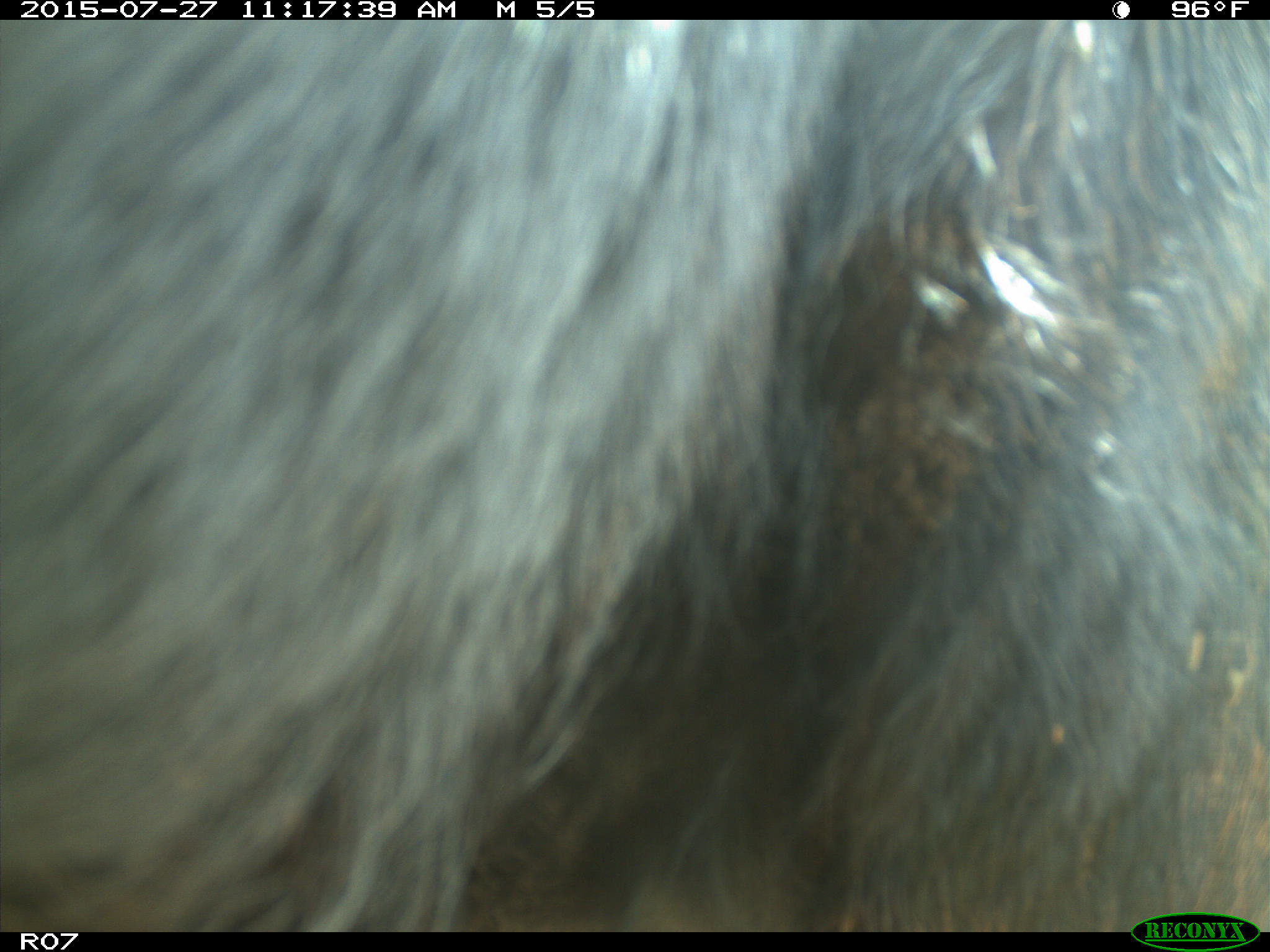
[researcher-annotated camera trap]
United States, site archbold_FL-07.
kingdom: Animalia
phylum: Chordata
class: Mammalia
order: Artiodactyla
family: Bovidae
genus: Bos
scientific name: Bos taurus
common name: domestic cow